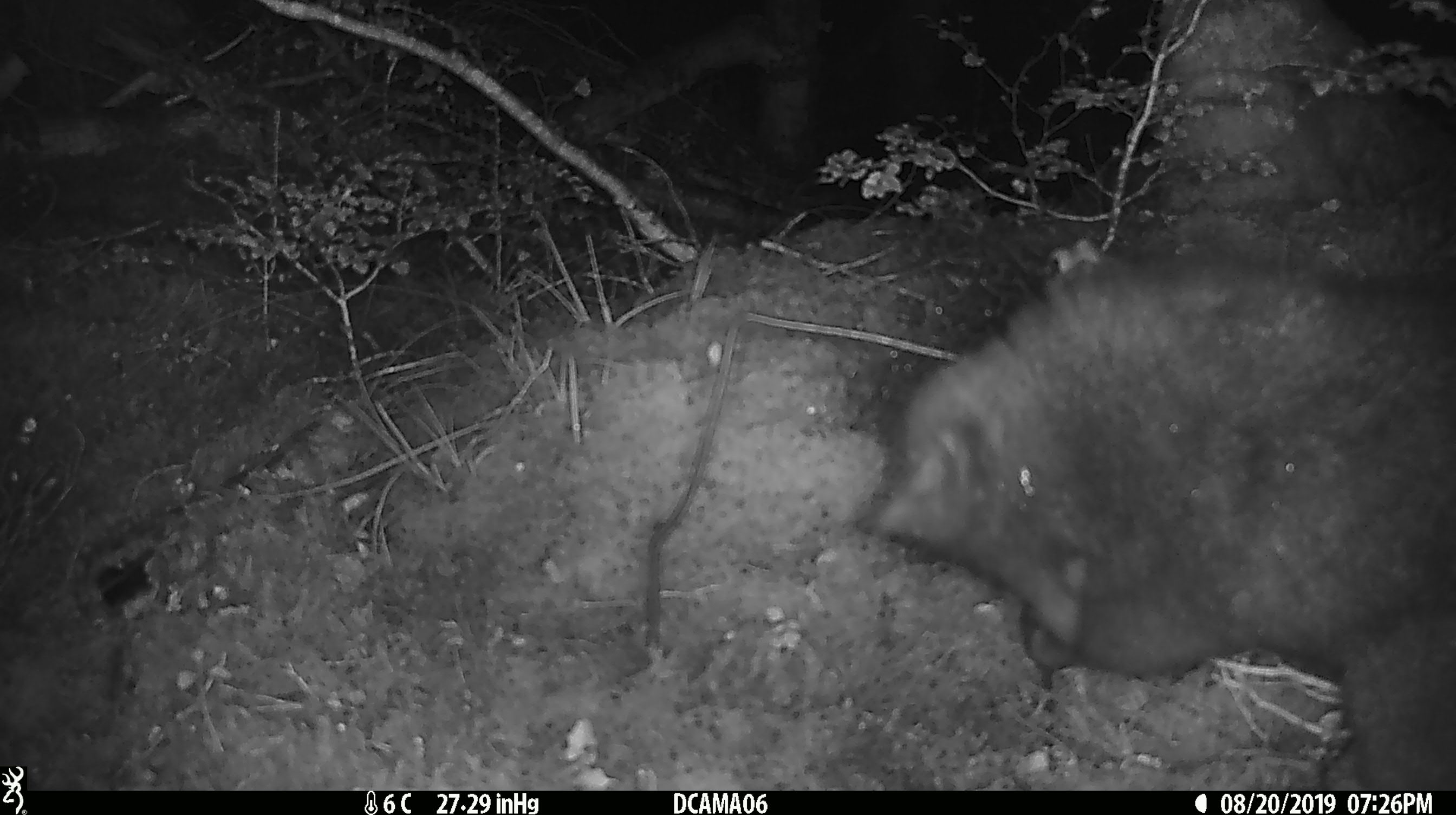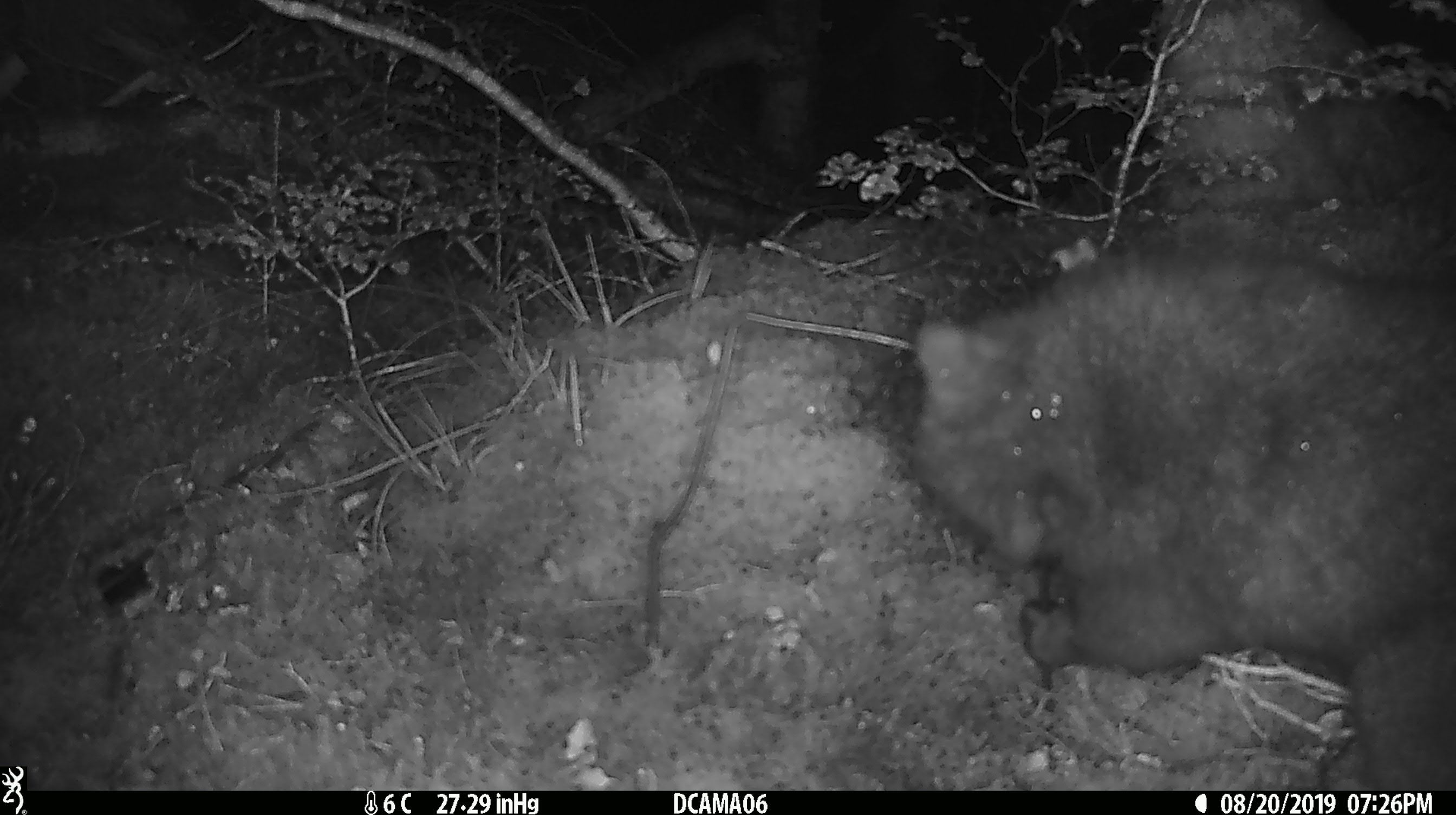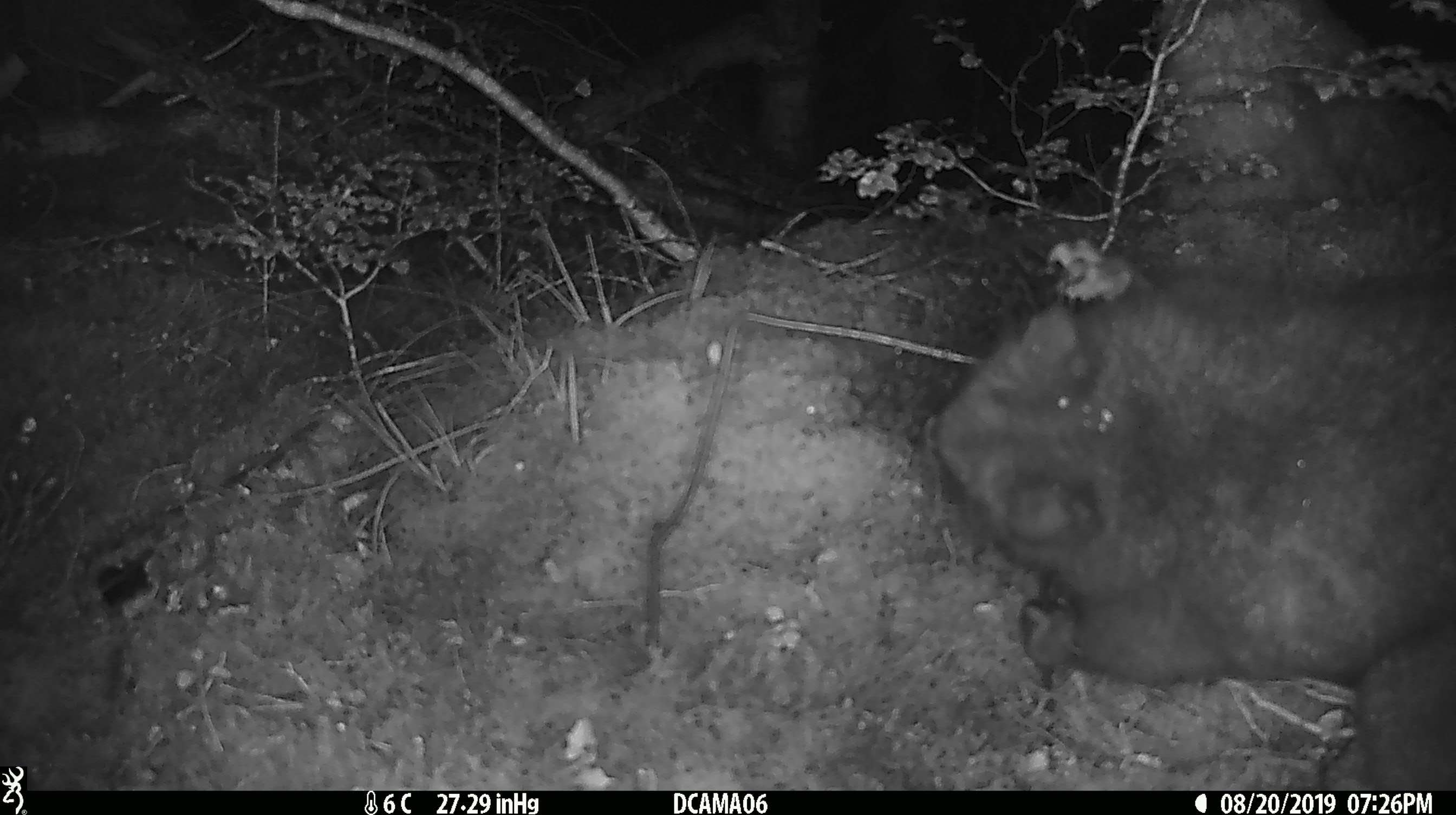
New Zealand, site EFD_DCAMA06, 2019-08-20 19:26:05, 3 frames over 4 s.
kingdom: Animalia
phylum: Chordata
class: Mammalia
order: Diprotodontia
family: Phalangeridae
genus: Trichosurus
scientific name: Trichosurus vulpecula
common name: common brushtail possum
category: possum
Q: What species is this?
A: Possum (common brushtail possum) (Trichosurus vulpecula).